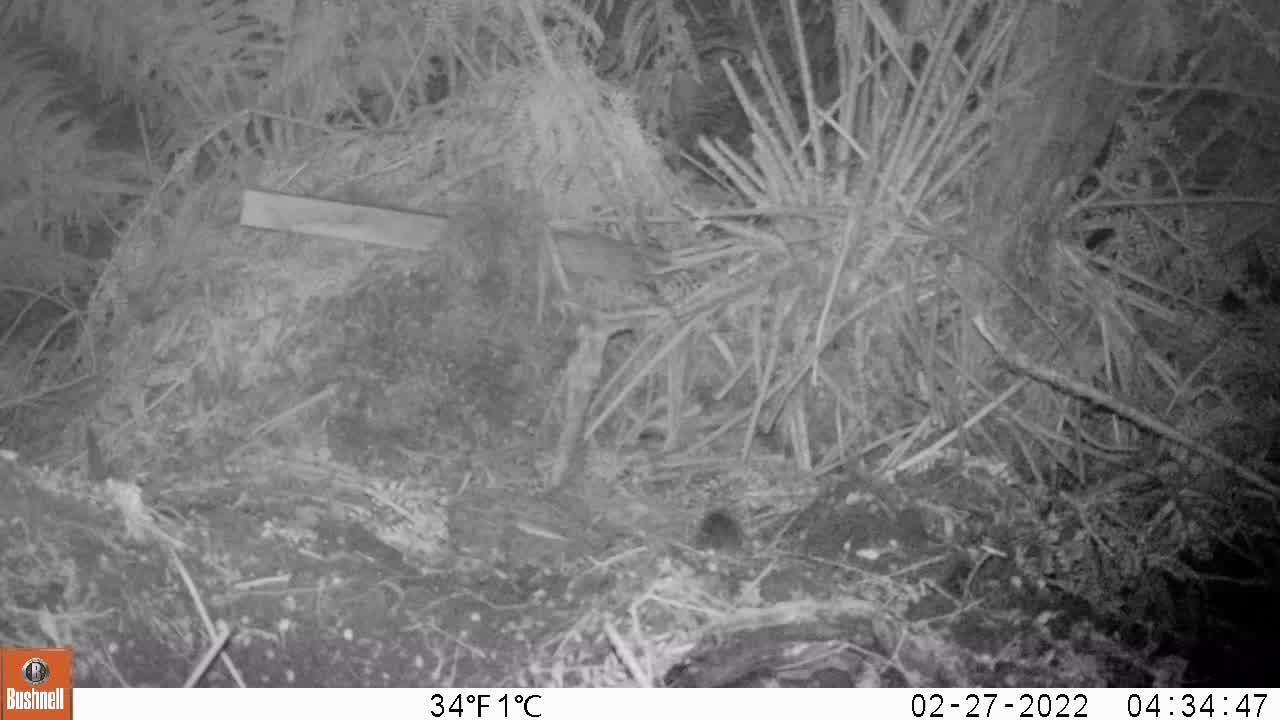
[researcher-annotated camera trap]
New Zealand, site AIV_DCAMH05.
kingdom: Animalia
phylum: Chordata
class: Mammalia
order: Rodentia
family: Muridae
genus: Mus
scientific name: Mus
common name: mouse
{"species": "mouse (Mus)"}